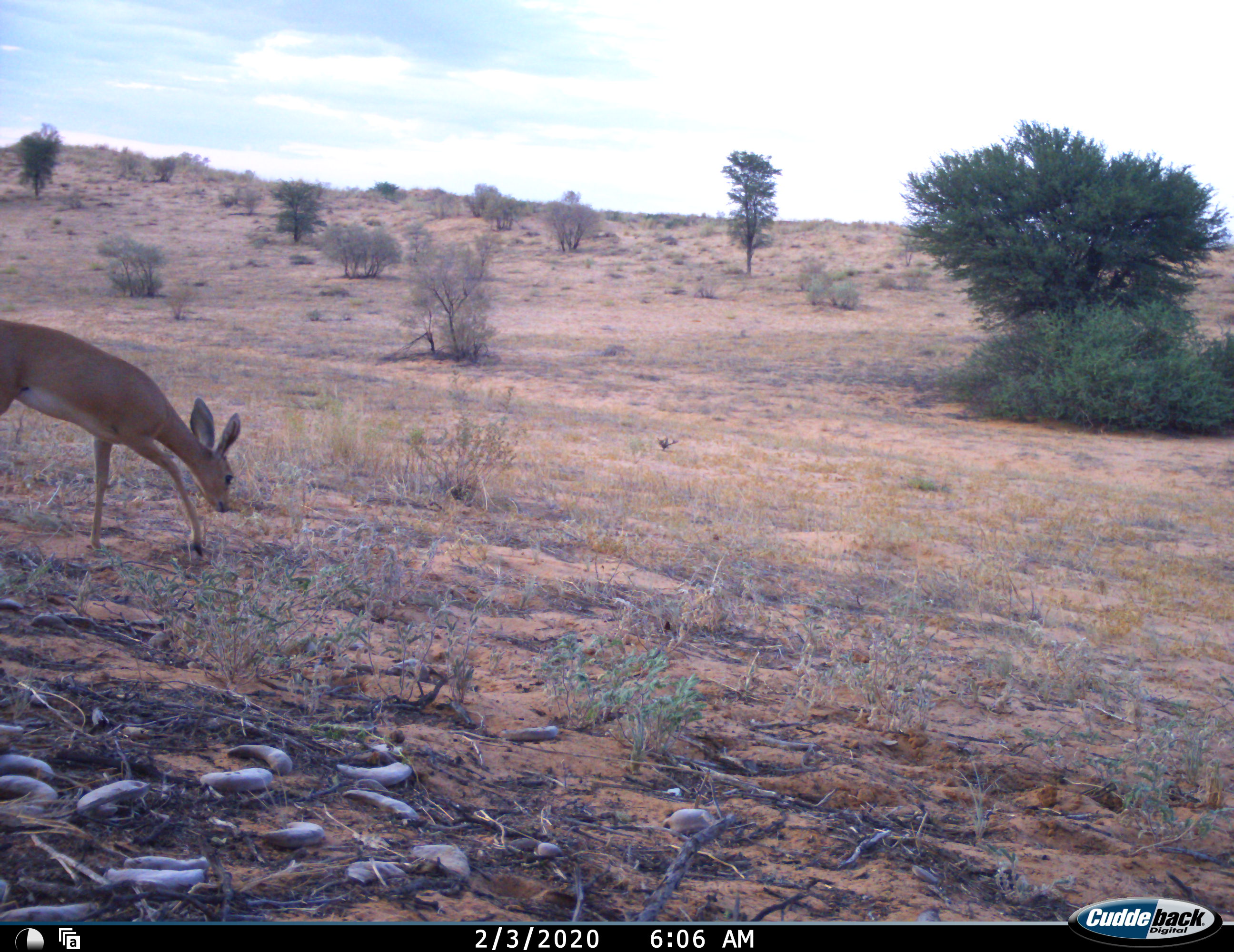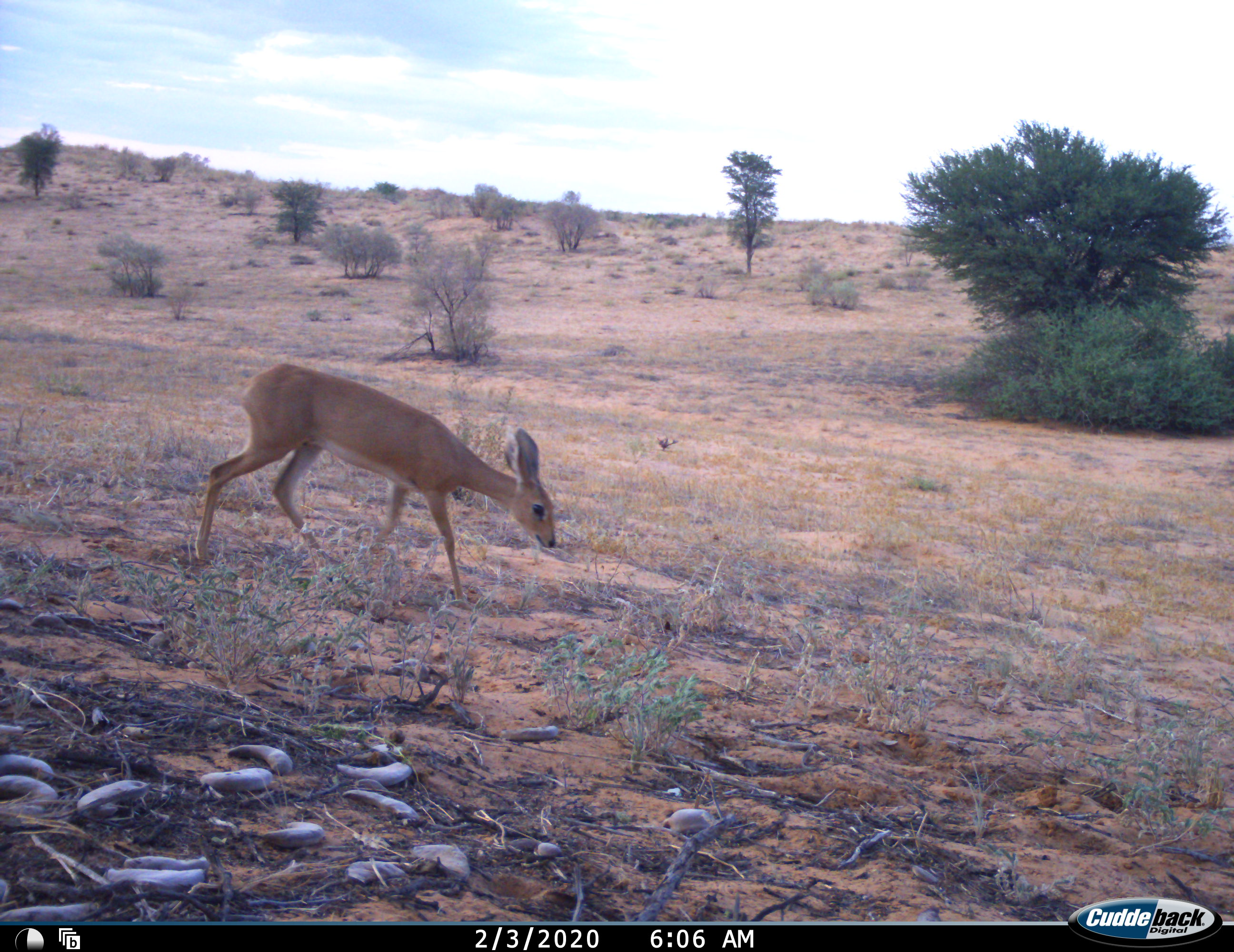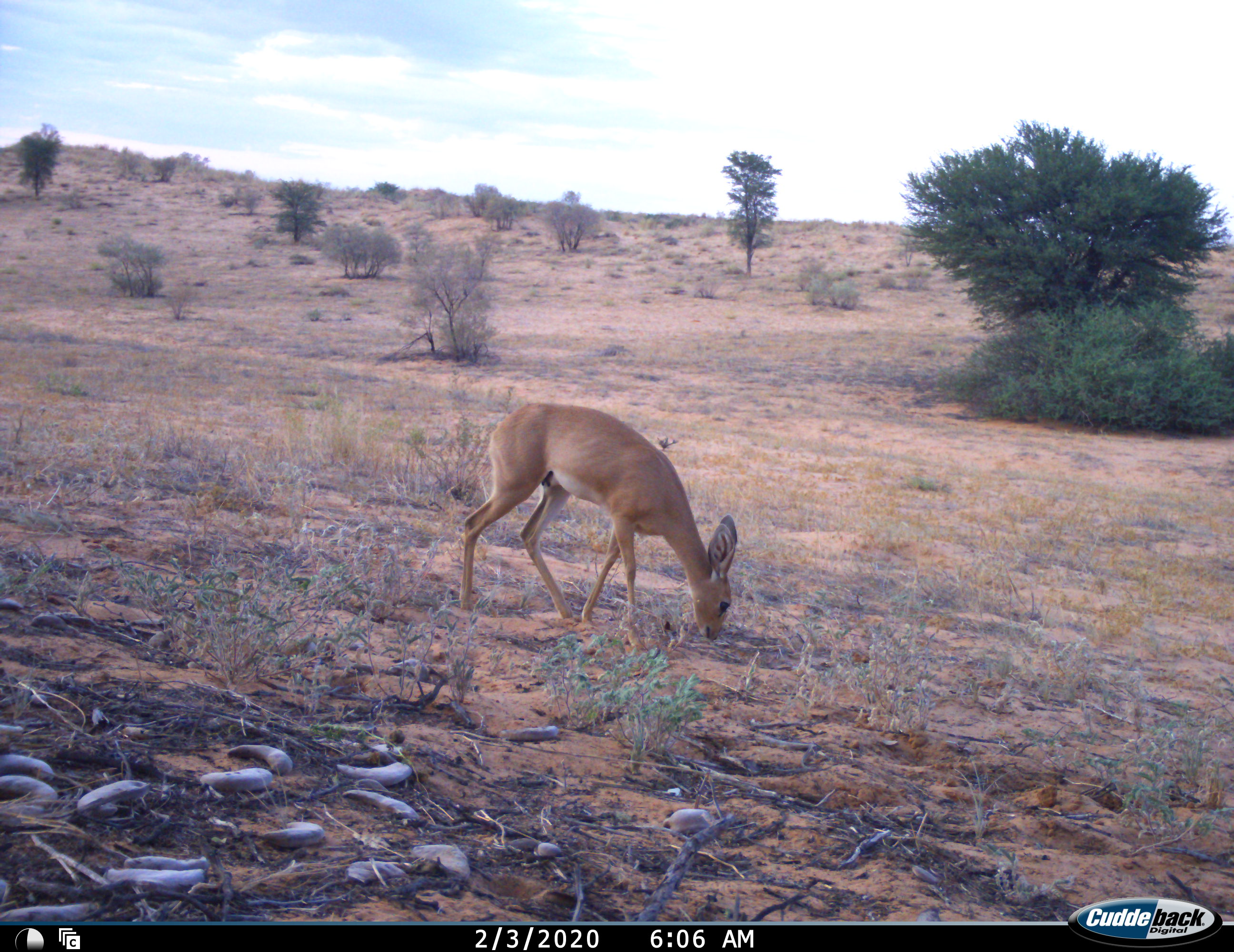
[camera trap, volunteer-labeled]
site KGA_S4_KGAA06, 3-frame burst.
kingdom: Animalia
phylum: Chordata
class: Mammalia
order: Artiodactyla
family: Bovidae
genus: Raphicerus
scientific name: Raphicerus campestris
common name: steenbok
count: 1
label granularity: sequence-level